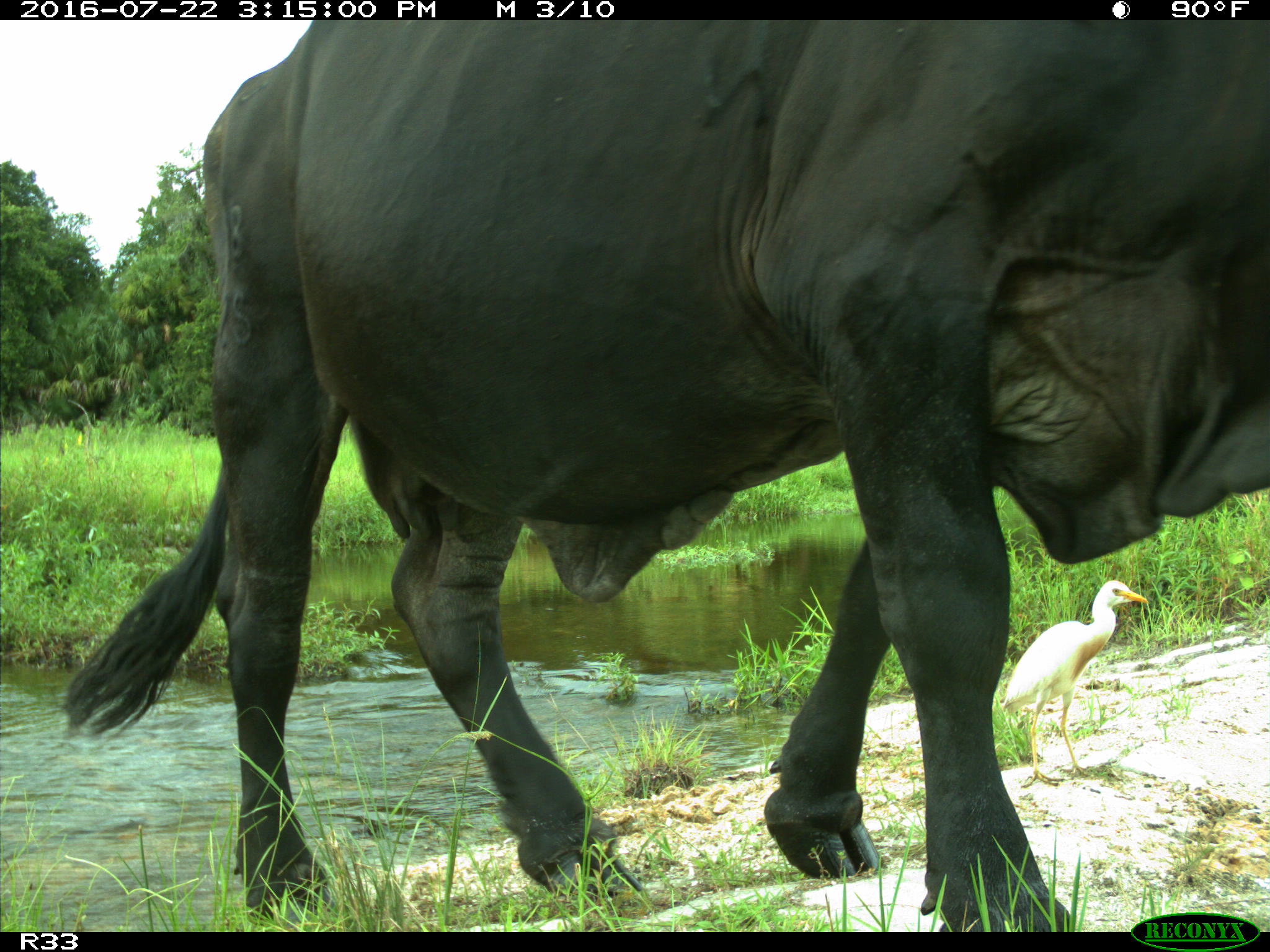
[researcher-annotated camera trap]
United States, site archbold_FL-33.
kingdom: Animalia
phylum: Chordata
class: Mammalia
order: Artiodactyla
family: Bovidae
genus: Bos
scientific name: Bos taurus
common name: domestic cow